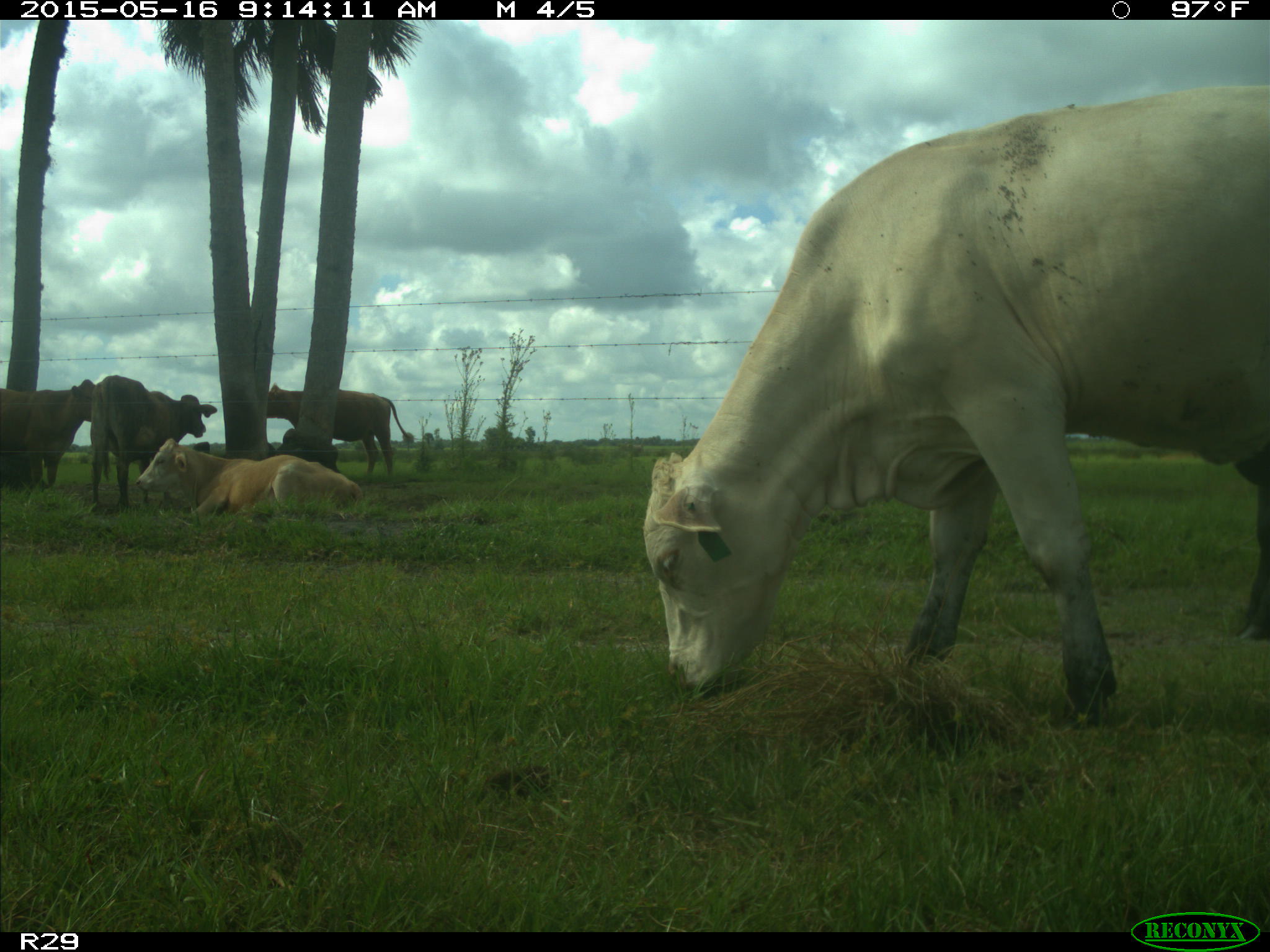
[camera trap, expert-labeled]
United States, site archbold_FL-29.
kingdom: Animalia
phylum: Chordata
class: Mammalia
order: Artiodactyla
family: Bovidae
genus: Bos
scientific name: Bos taurus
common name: domestic cow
Bos taurus (domestic cow).